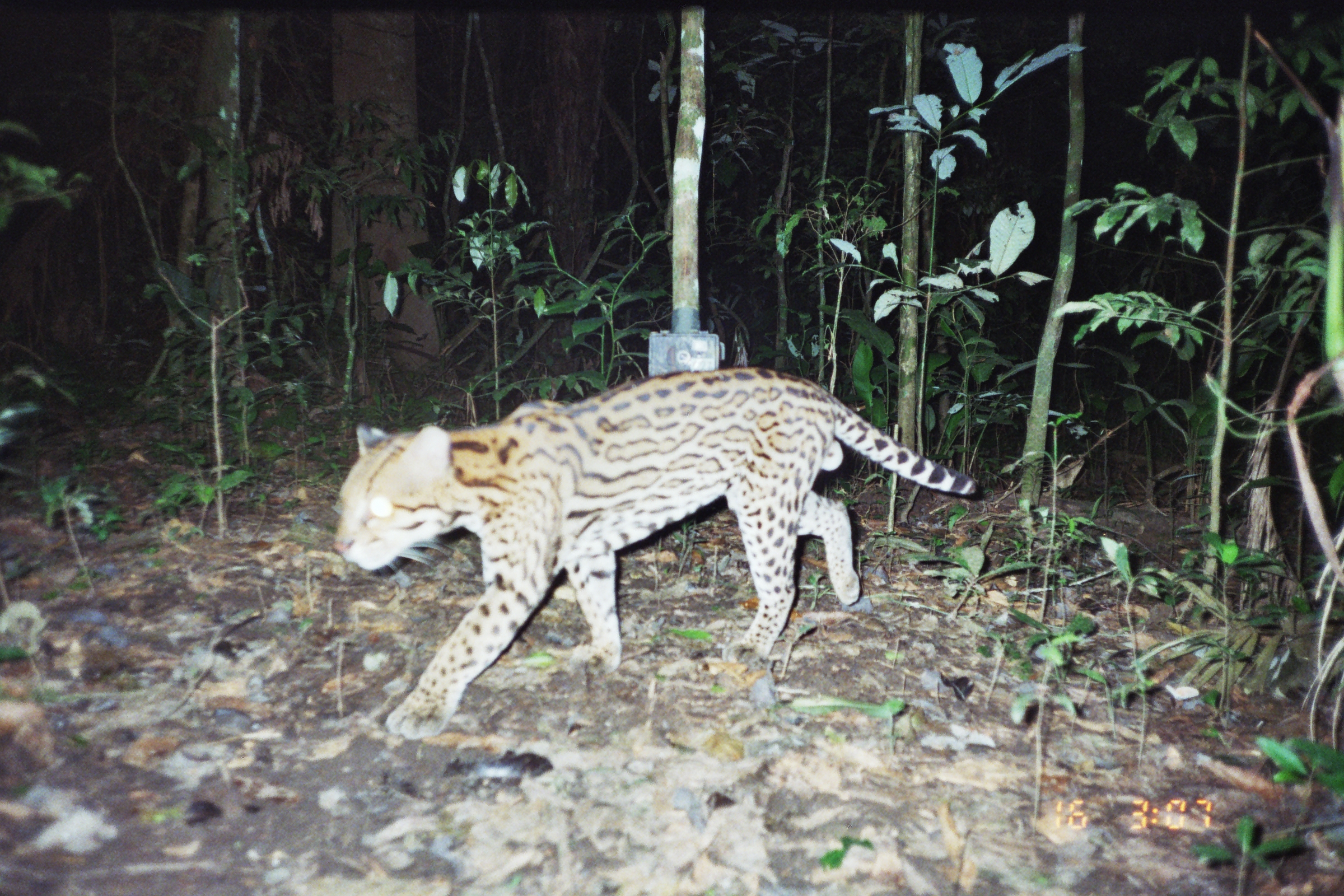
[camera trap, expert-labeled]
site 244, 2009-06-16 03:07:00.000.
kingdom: Animalia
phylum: Chordata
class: Mammalia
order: Carnivora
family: Felidae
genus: Leopardus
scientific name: Leopardus pardalis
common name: ocelot